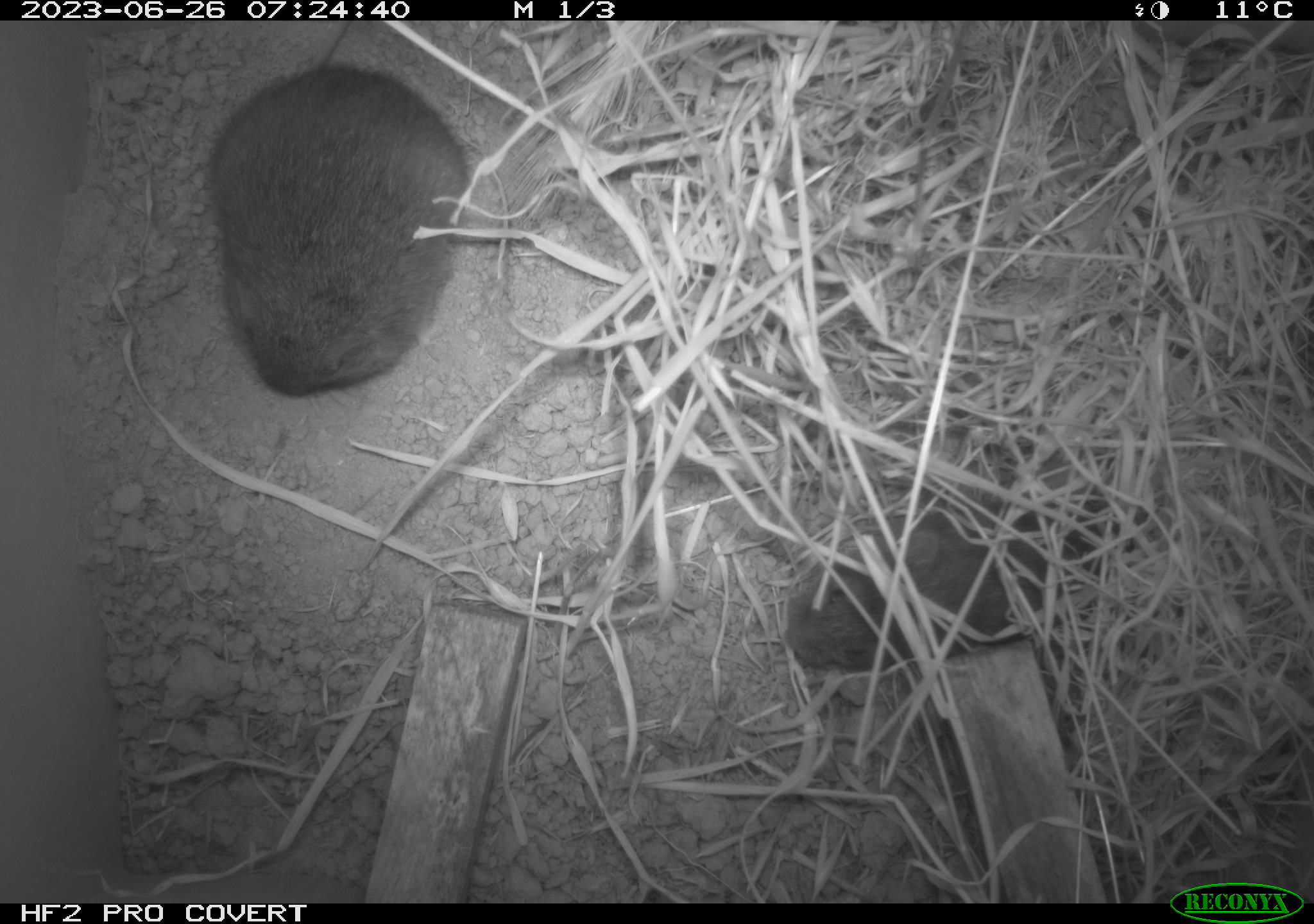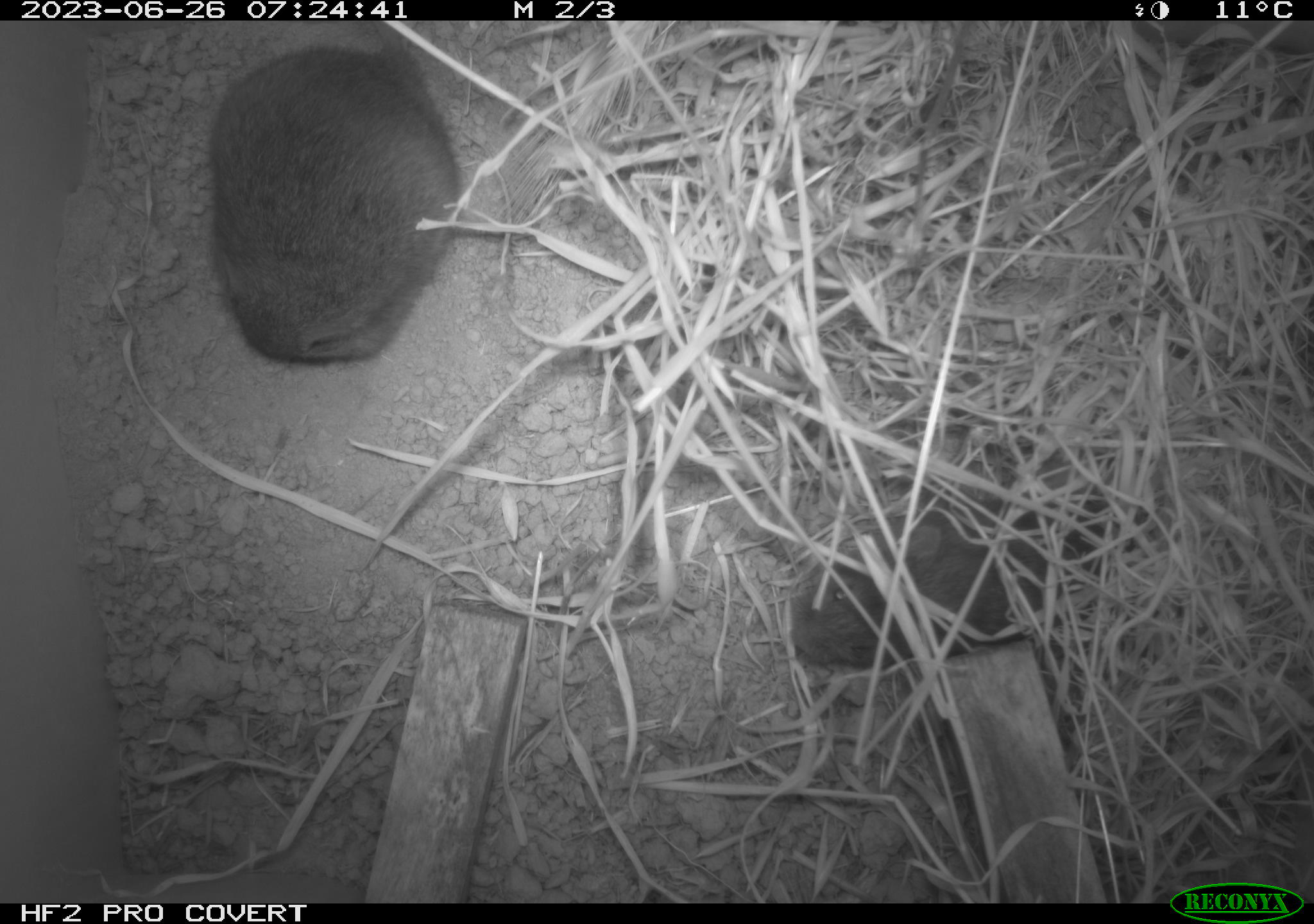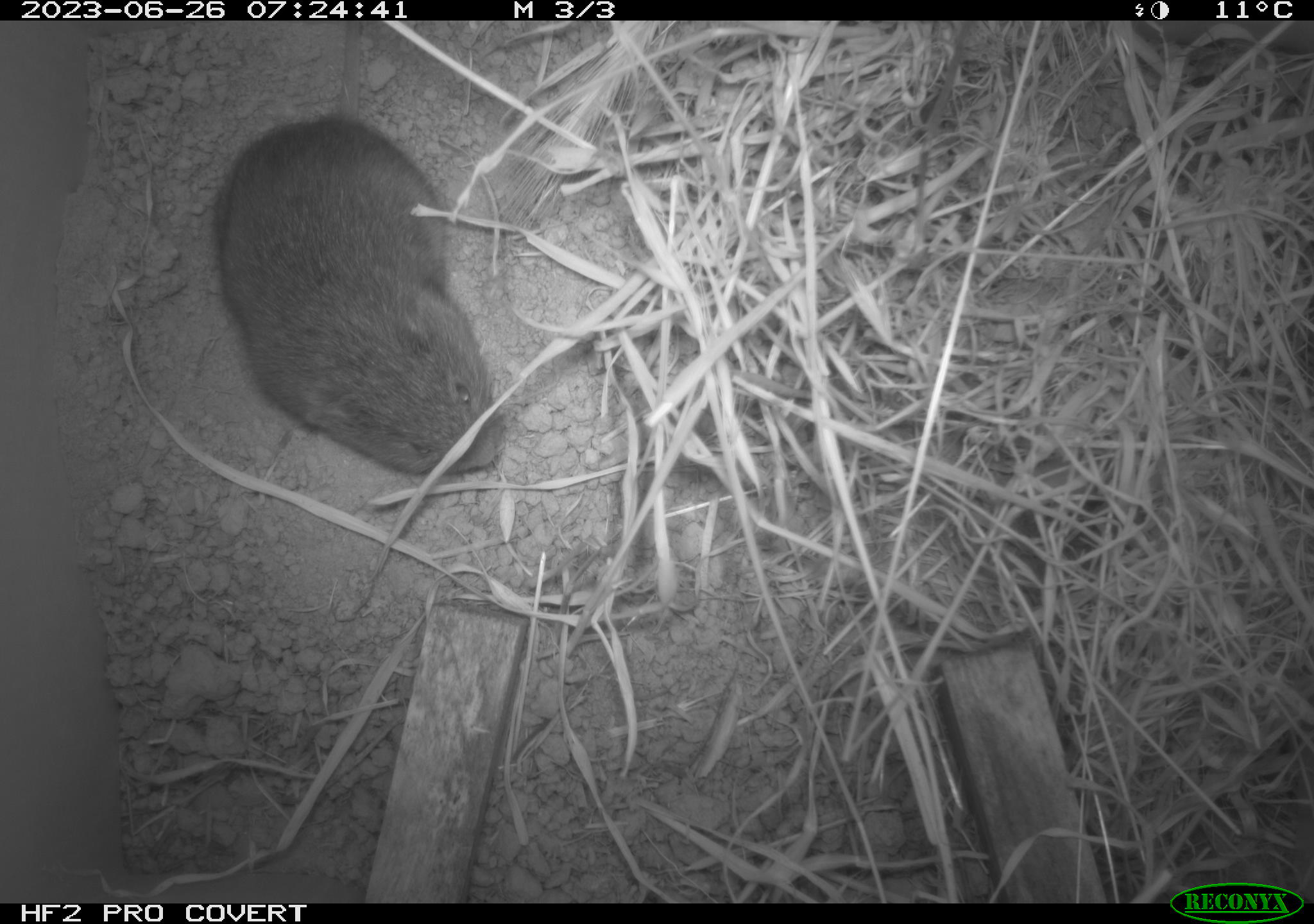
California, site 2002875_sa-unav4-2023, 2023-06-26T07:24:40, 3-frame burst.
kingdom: Animalia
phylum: Chordata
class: Mammalia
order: Rodentia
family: Cricetidae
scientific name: Arvicolinae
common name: voles, lemmings, and muskrats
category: arvicolinae subfamily